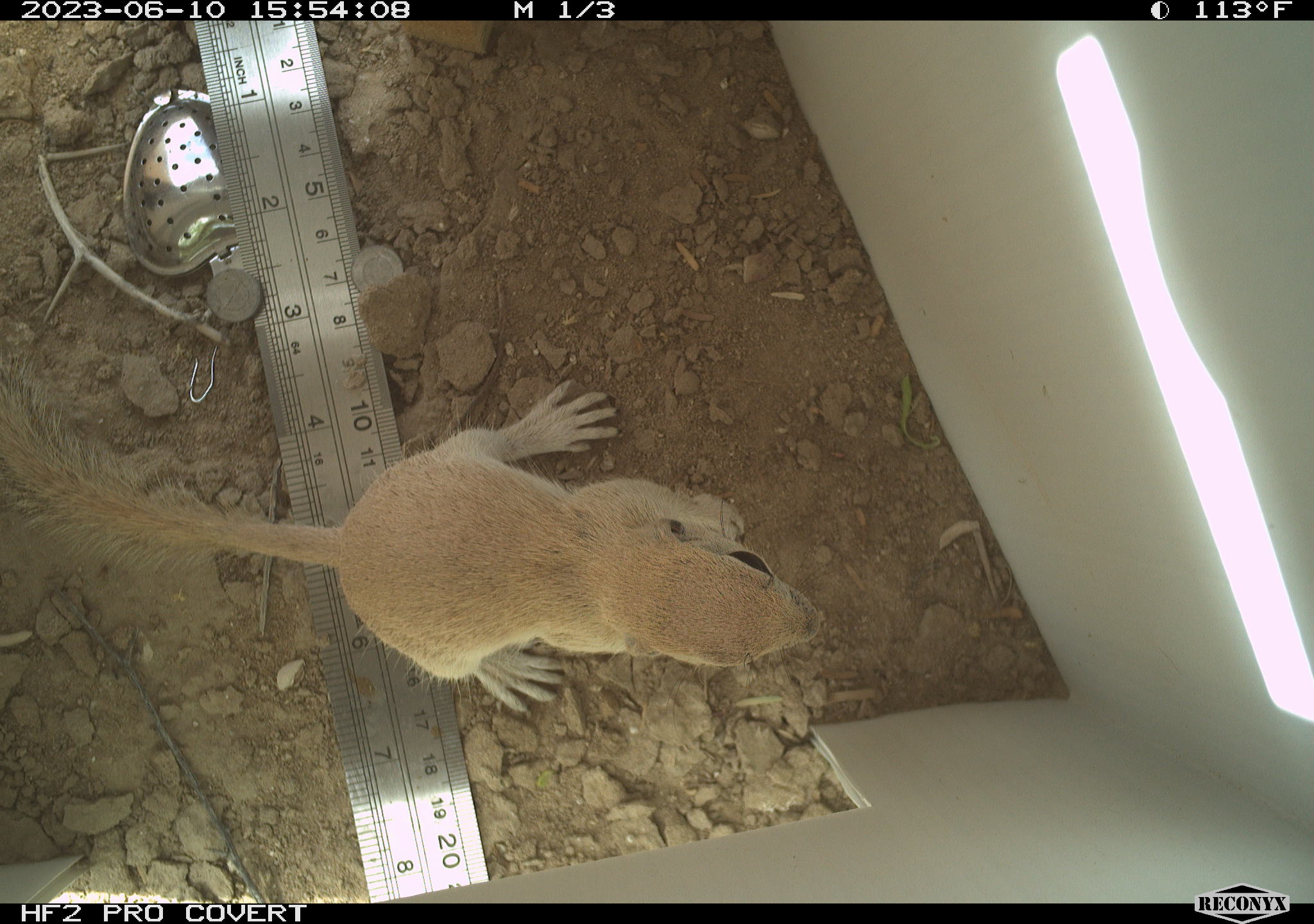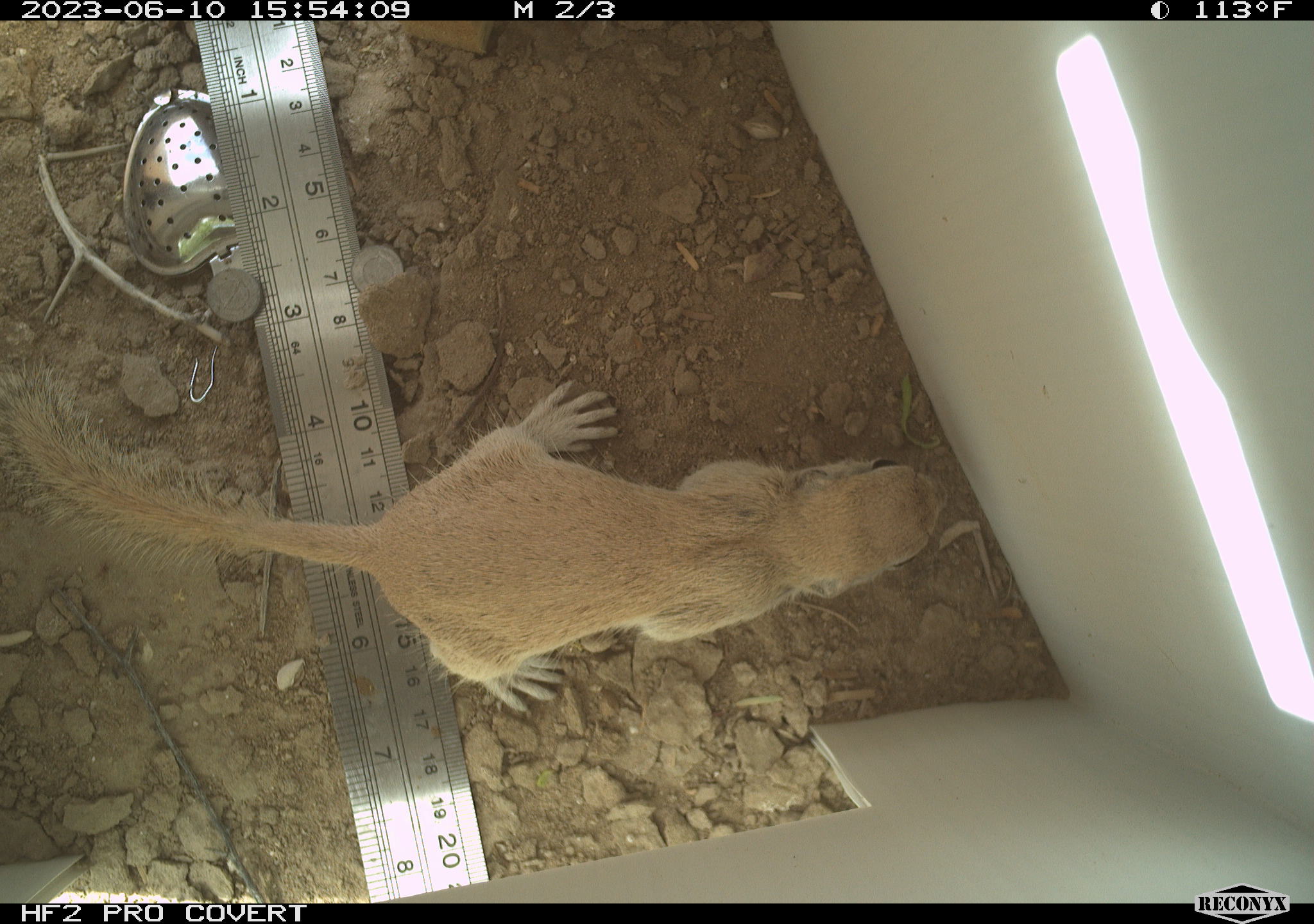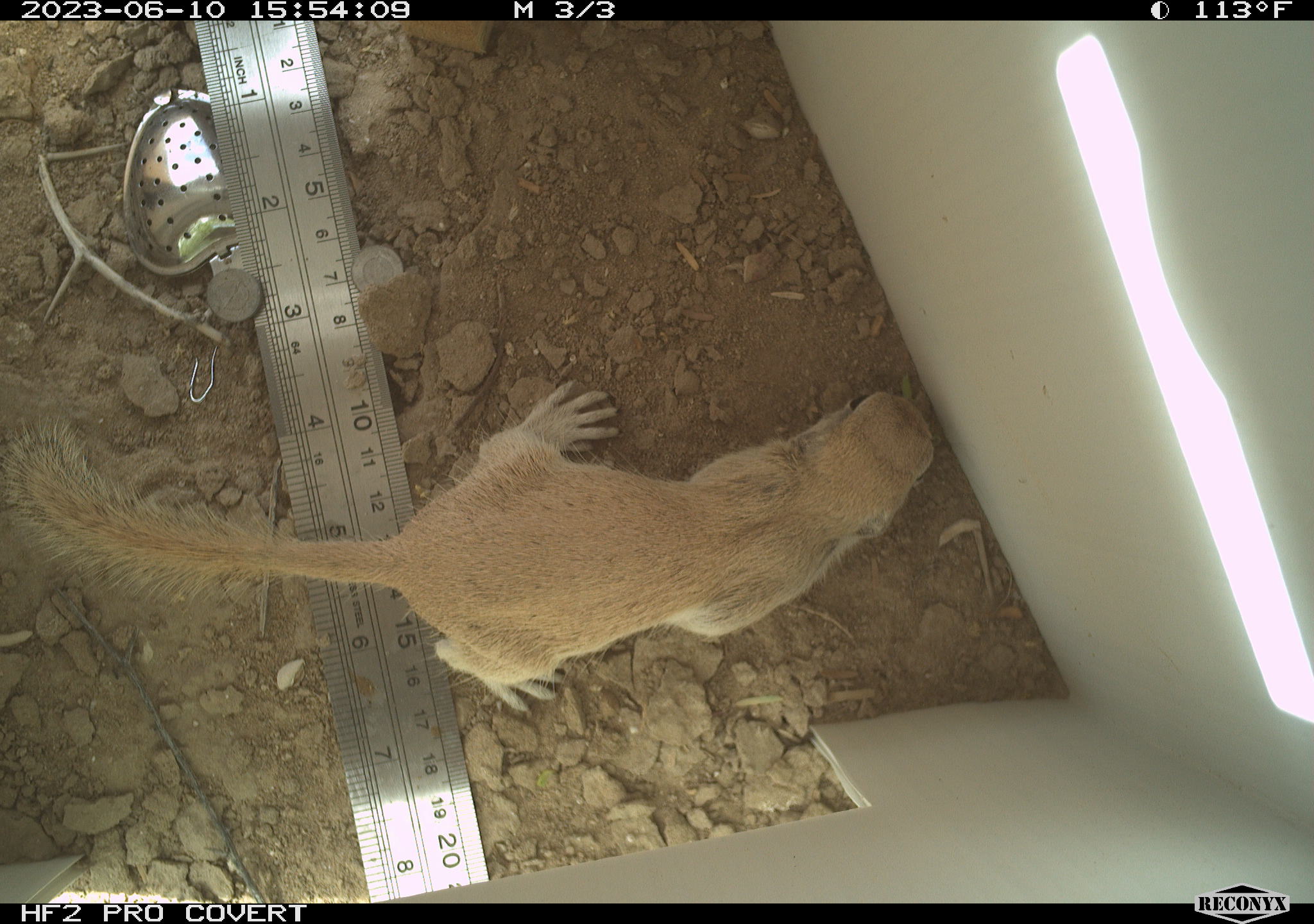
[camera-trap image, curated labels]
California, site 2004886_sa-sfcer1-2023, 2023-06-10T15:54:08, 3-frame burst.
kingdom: Animalia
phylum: Chordata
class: Mammalia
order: Rodentia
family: Sciuridae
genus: Xerospermophilus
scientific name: Xerospermophilus tereticaudus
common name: round-tailed ground squirrel